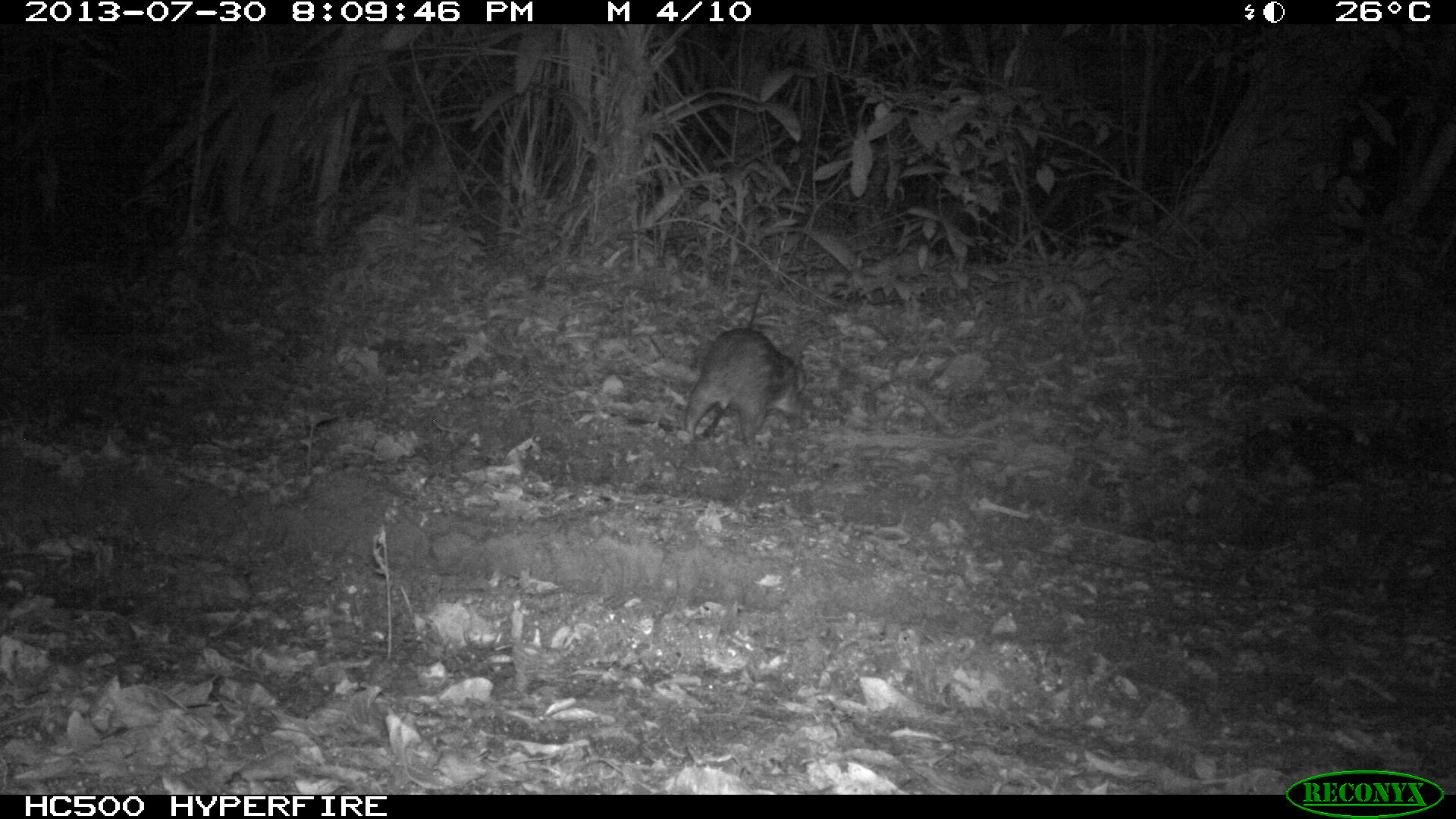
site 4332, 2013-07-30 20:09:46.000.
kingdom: Animalia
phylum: Chordata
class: Mammalia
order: Rodentia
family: Cuniculidae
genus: Cuniculus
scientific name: Cuniculus paca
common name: lowland paca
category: agouti paca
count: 1